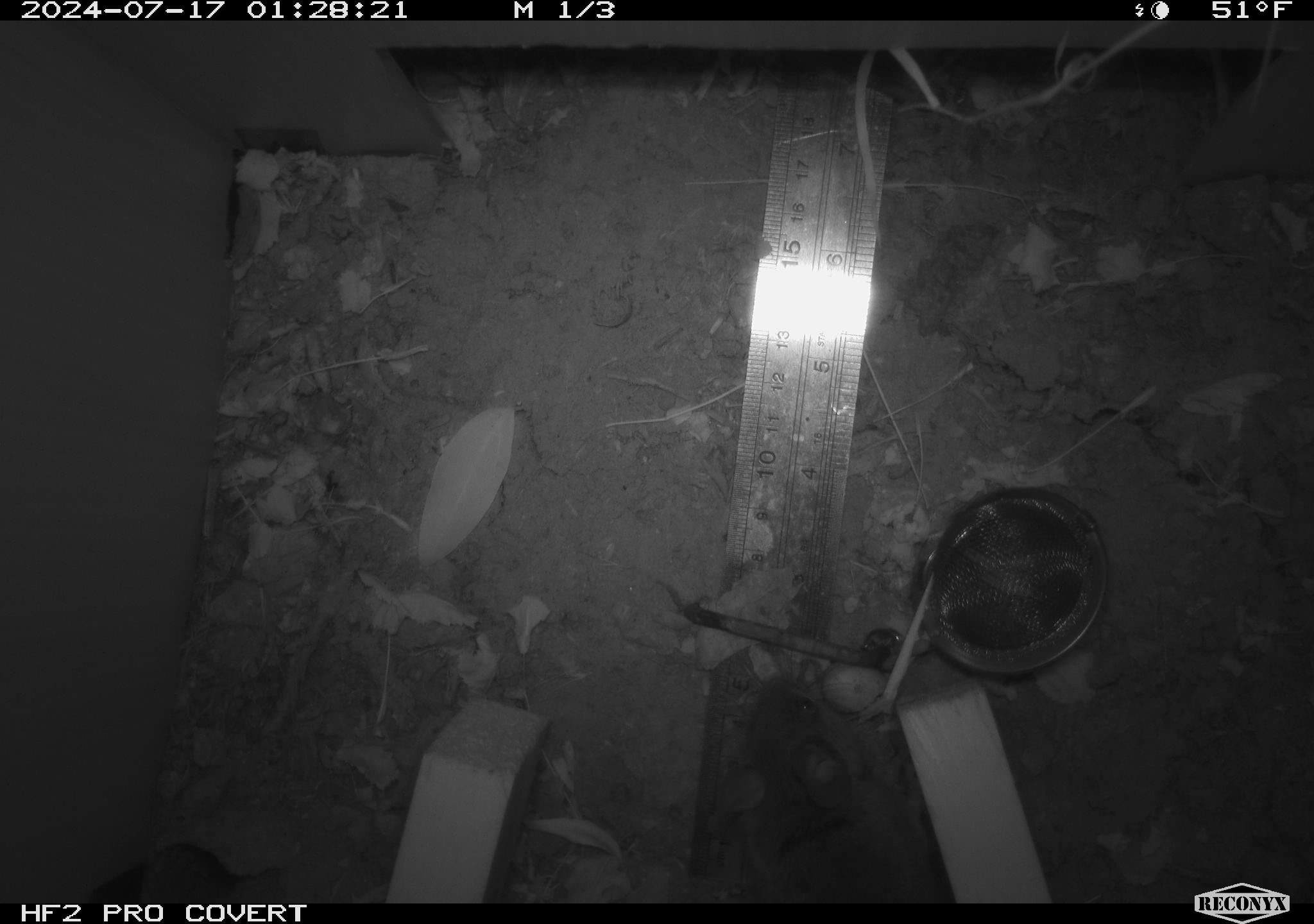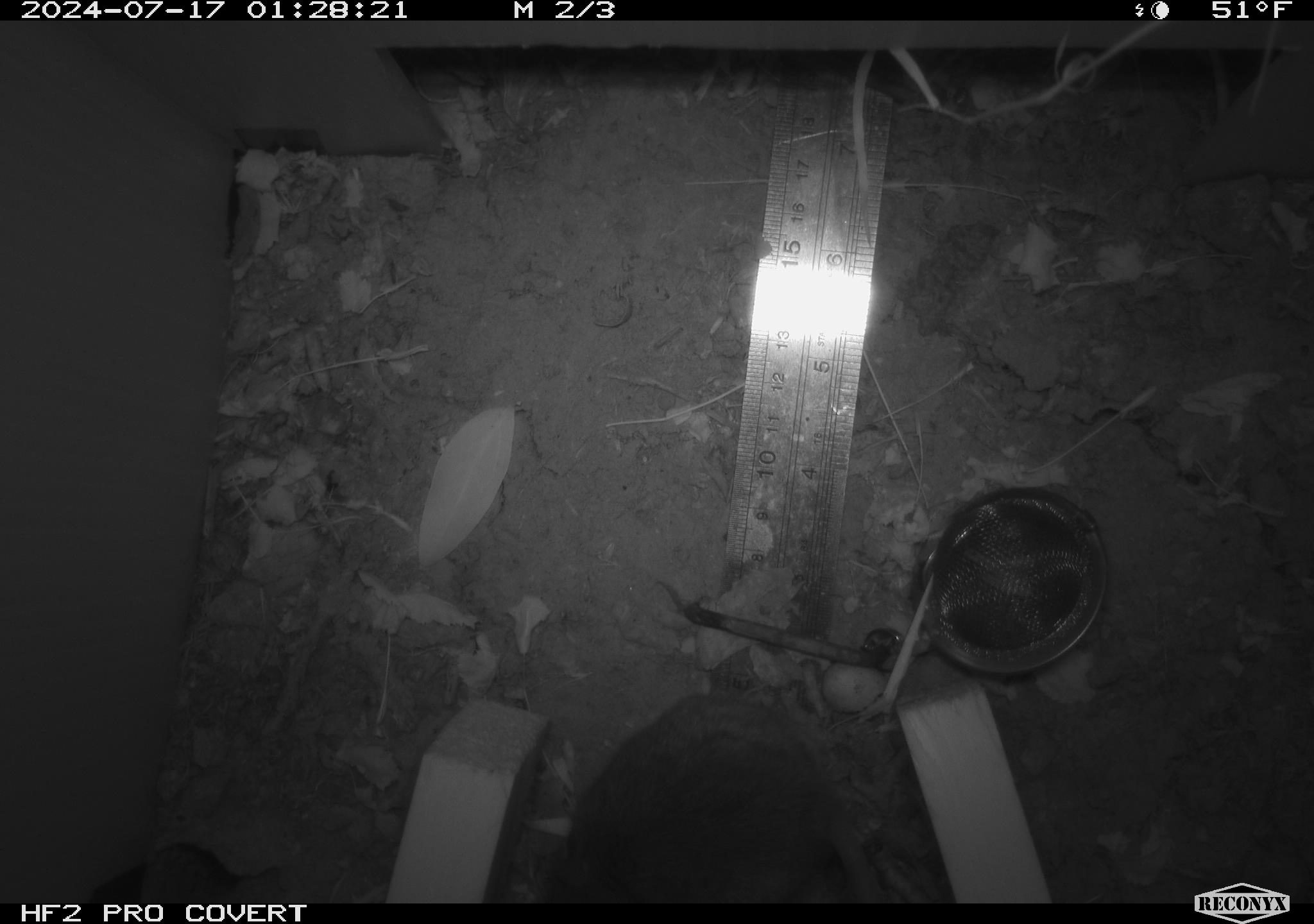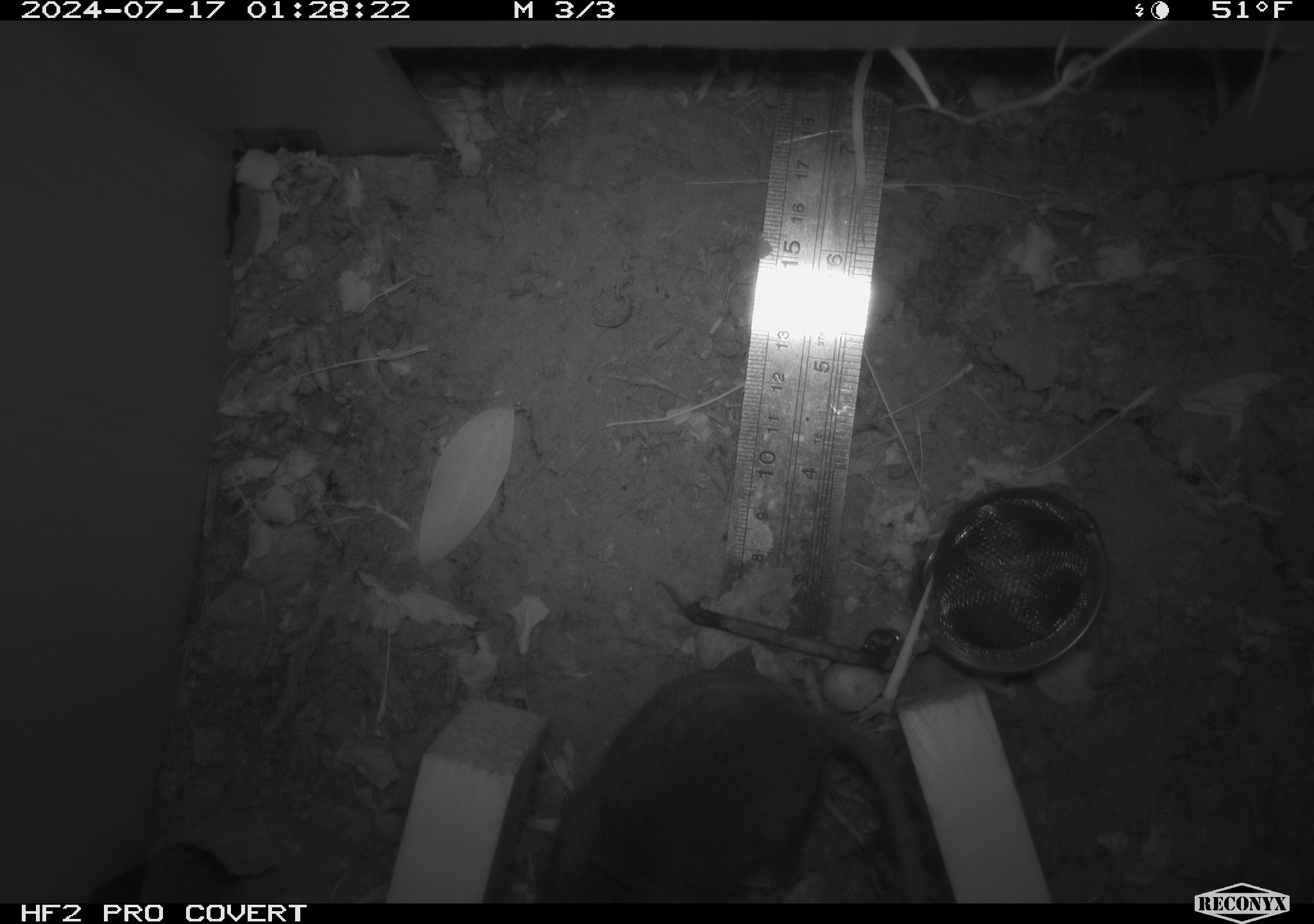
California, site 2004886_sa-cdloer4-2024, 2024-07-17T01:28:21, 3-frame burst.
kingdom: Animalia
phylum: Chordata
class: Mammalia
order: Rodentia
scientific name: Rodentia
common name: rodent